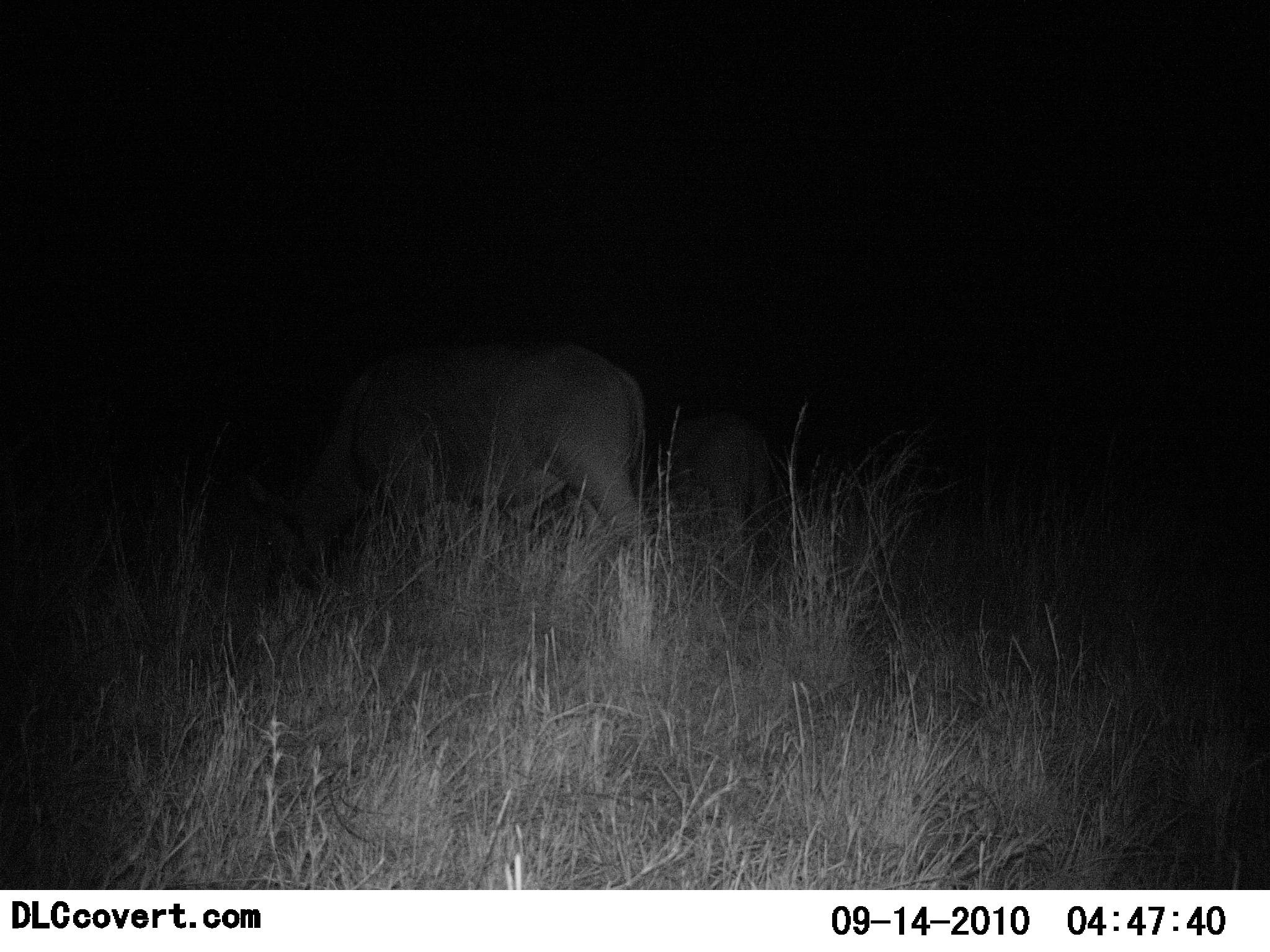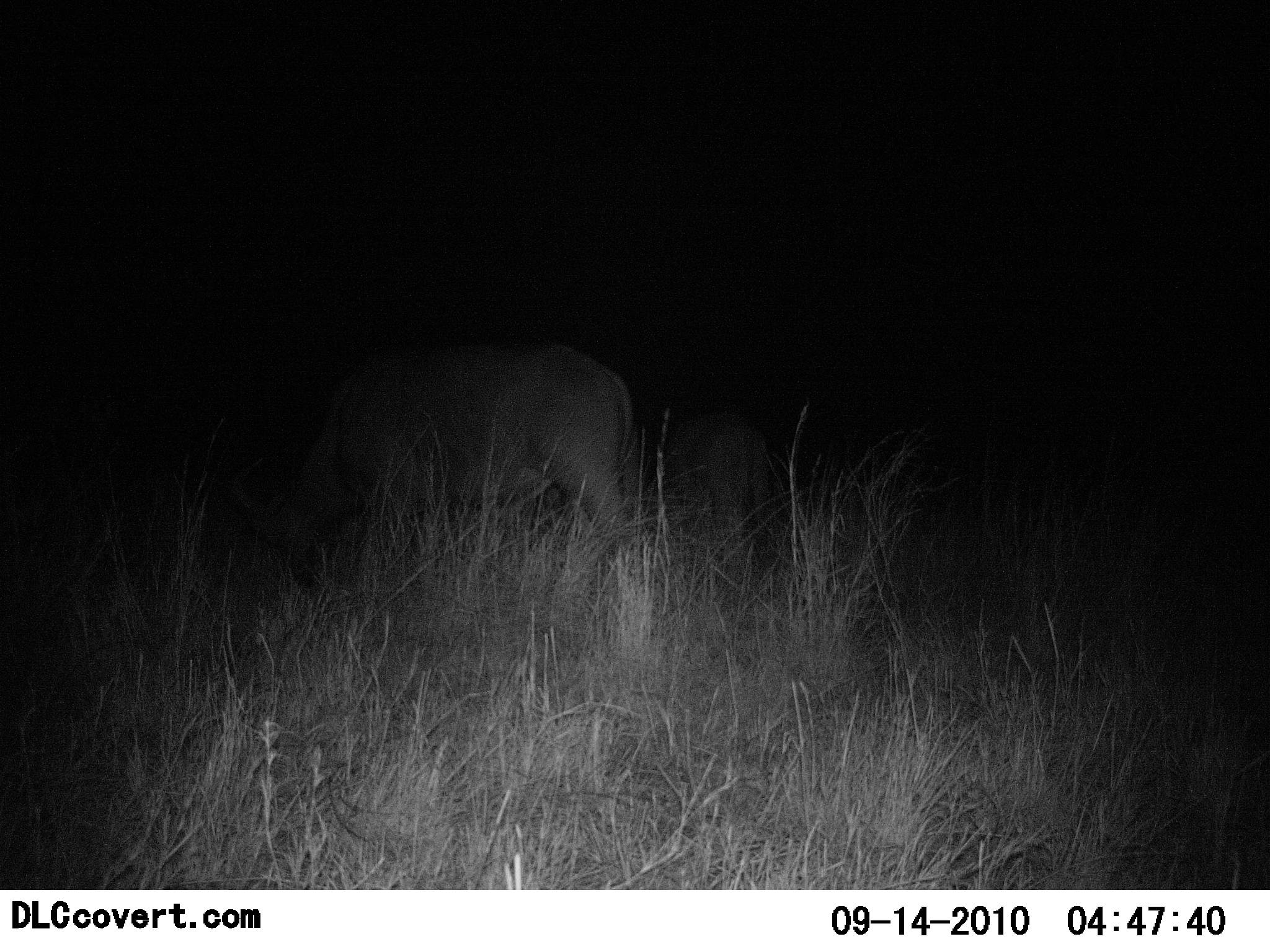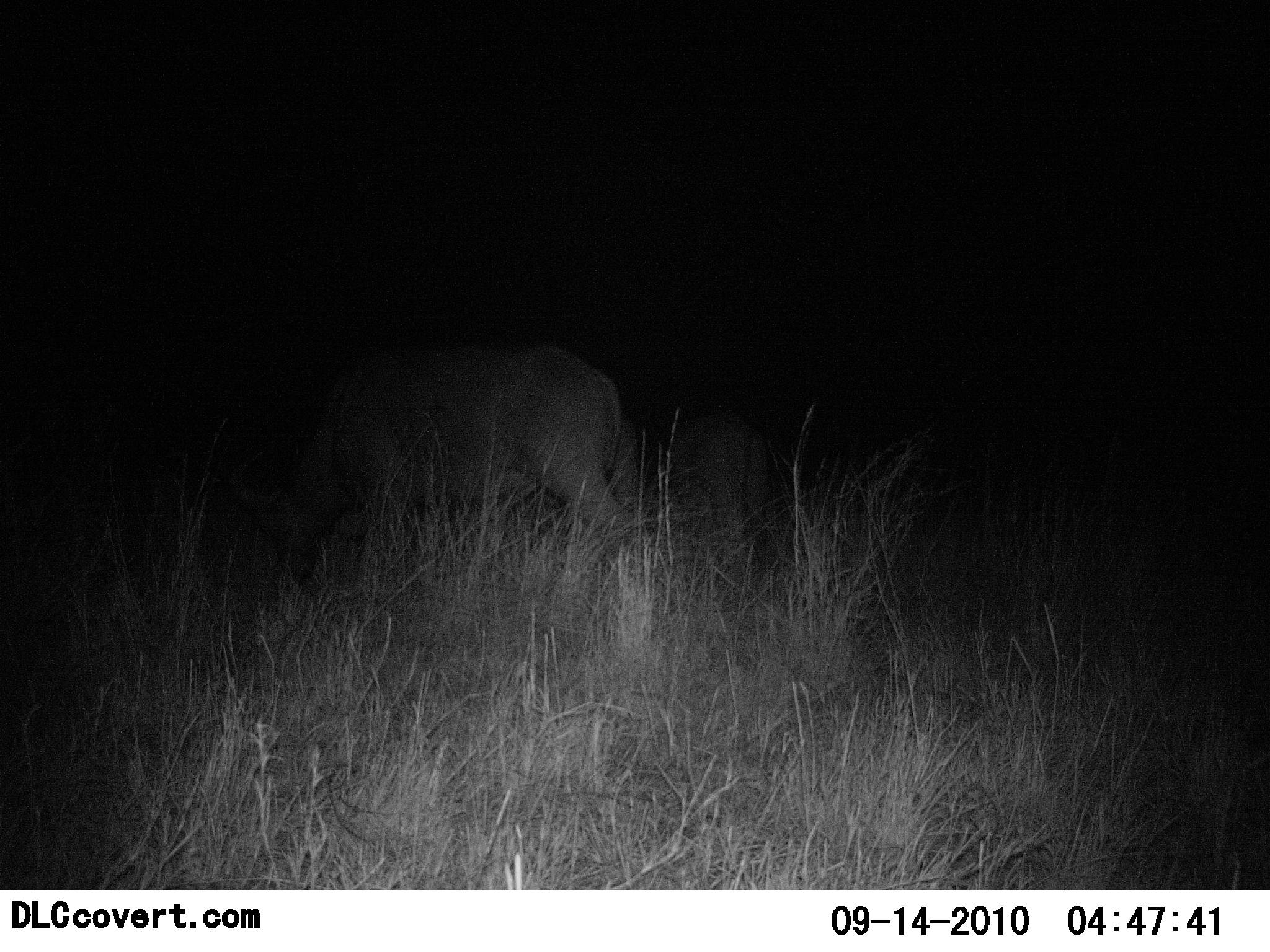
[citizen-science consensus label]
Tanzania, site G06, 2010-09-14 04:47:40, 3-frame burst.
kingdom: Animalia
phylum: Chordata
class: Mammalia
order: Artiodactyla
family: Bovidae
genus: Connochaetes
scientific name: Connochaetes taurinus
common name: blue wildebeest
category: wildebeest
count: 2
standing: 60%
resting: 0%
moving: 0%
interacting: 0%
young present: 0%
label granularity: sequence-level